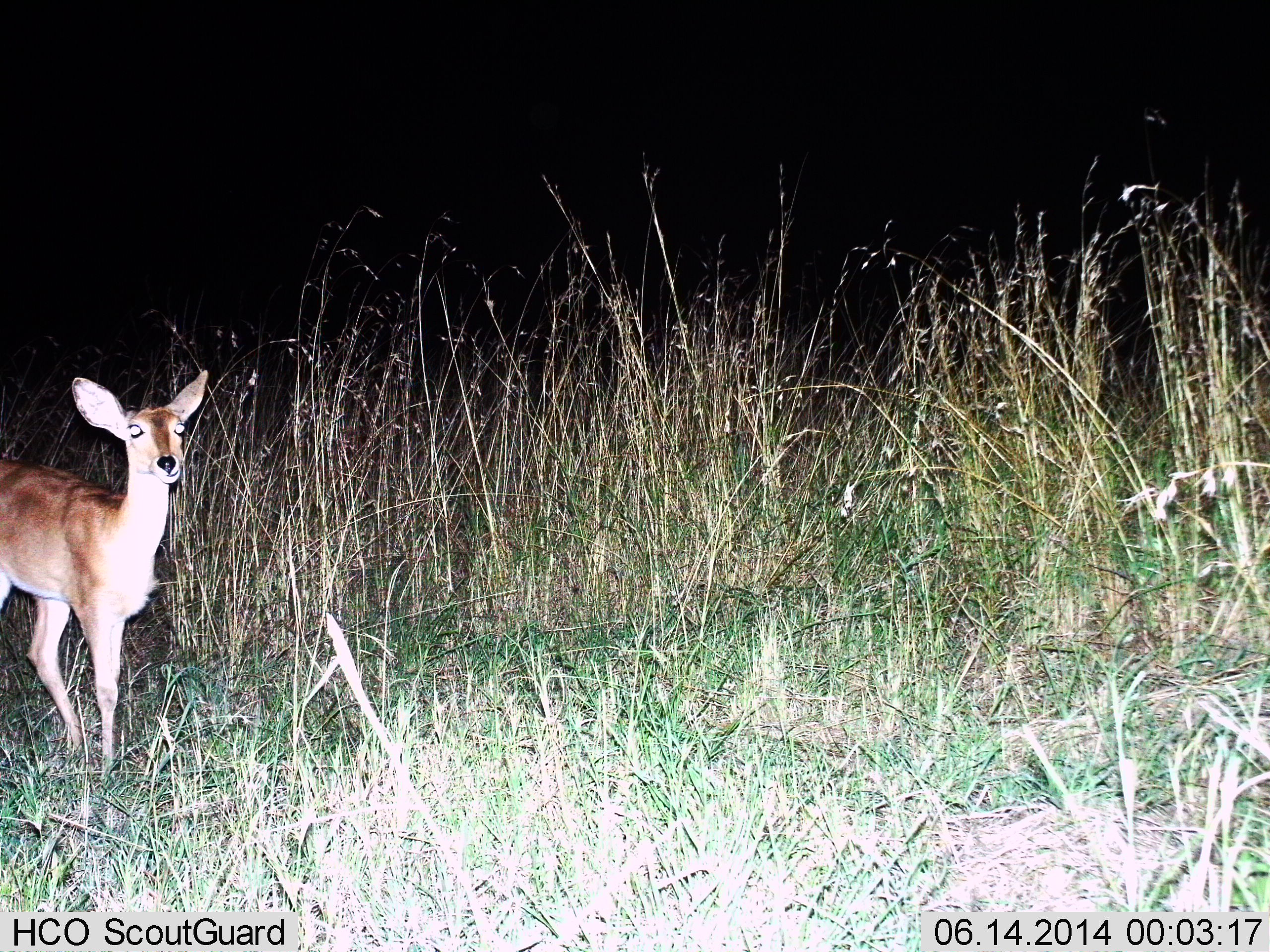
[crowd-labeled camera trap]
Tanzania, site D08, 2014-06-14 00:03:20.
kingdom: Animalia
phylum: Chordata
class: Mammalia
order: Artiodactyla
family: Bovidae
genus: Redunca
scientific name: Redunca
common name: reedbuck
Reedbuck (Redunca), count 1. Behavior (volunteer vote fractions): standing 90%, resting 0%, moving 10%, interacting 0%. Young present (vote fraction): 0%. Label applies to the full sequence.